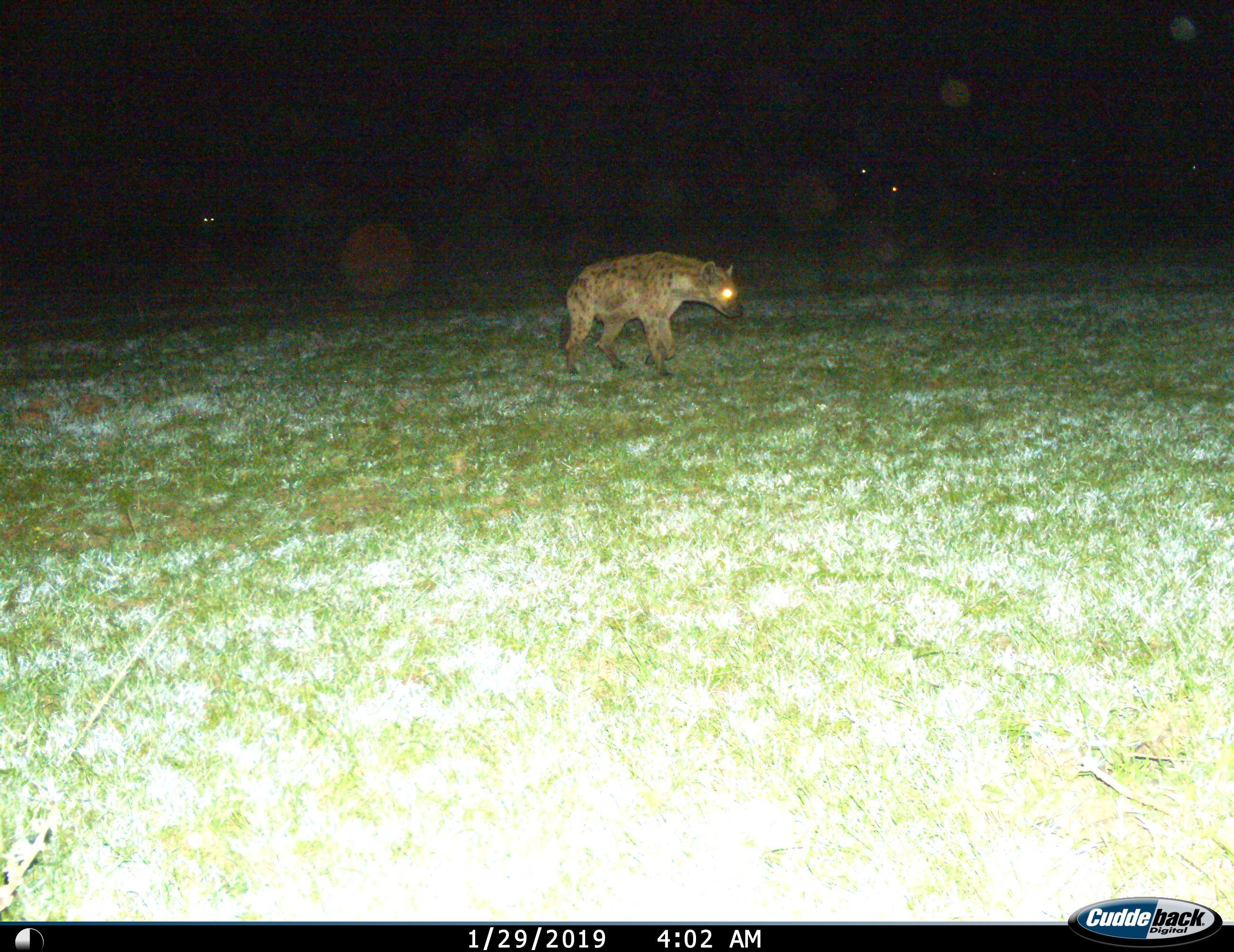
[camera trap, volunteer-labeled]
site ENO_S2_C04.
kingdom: Animalia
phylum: Chordata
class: Mammalia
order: Carnivora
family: Hyaenidae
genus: Crocuta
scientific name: Crocuta crocuta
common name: spotted hyena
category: hyenaspotted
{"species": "hyenaspotted (spotted hyena) (Crocuta crocuta)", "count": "1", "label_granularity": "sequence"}